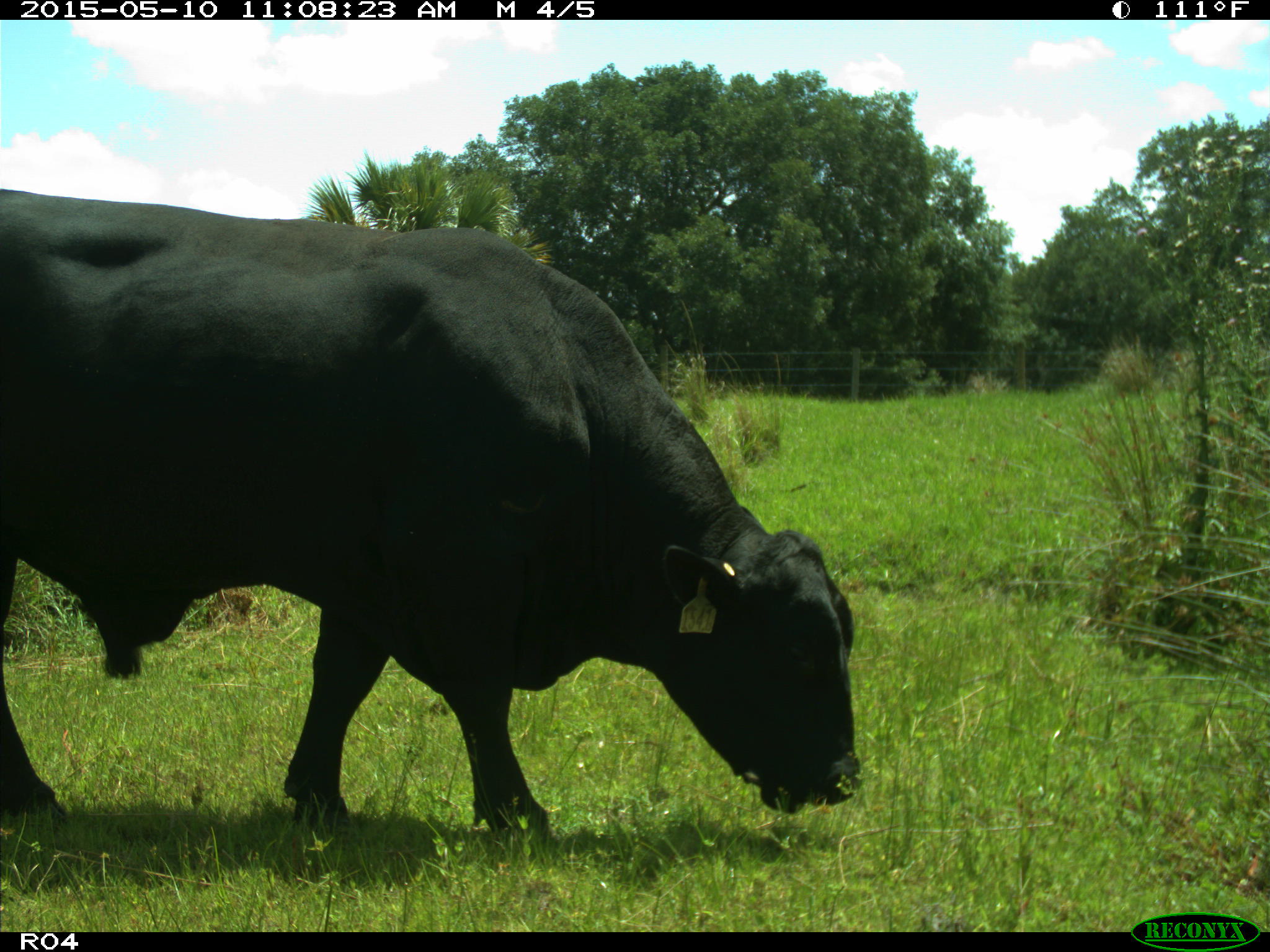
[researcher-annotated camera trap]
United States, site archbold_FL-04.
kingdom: Animalia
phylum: Chordata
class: Mammalia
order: Artiodactyla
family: Bovidae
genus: Bos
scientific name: Bos taurus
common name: domestic cow